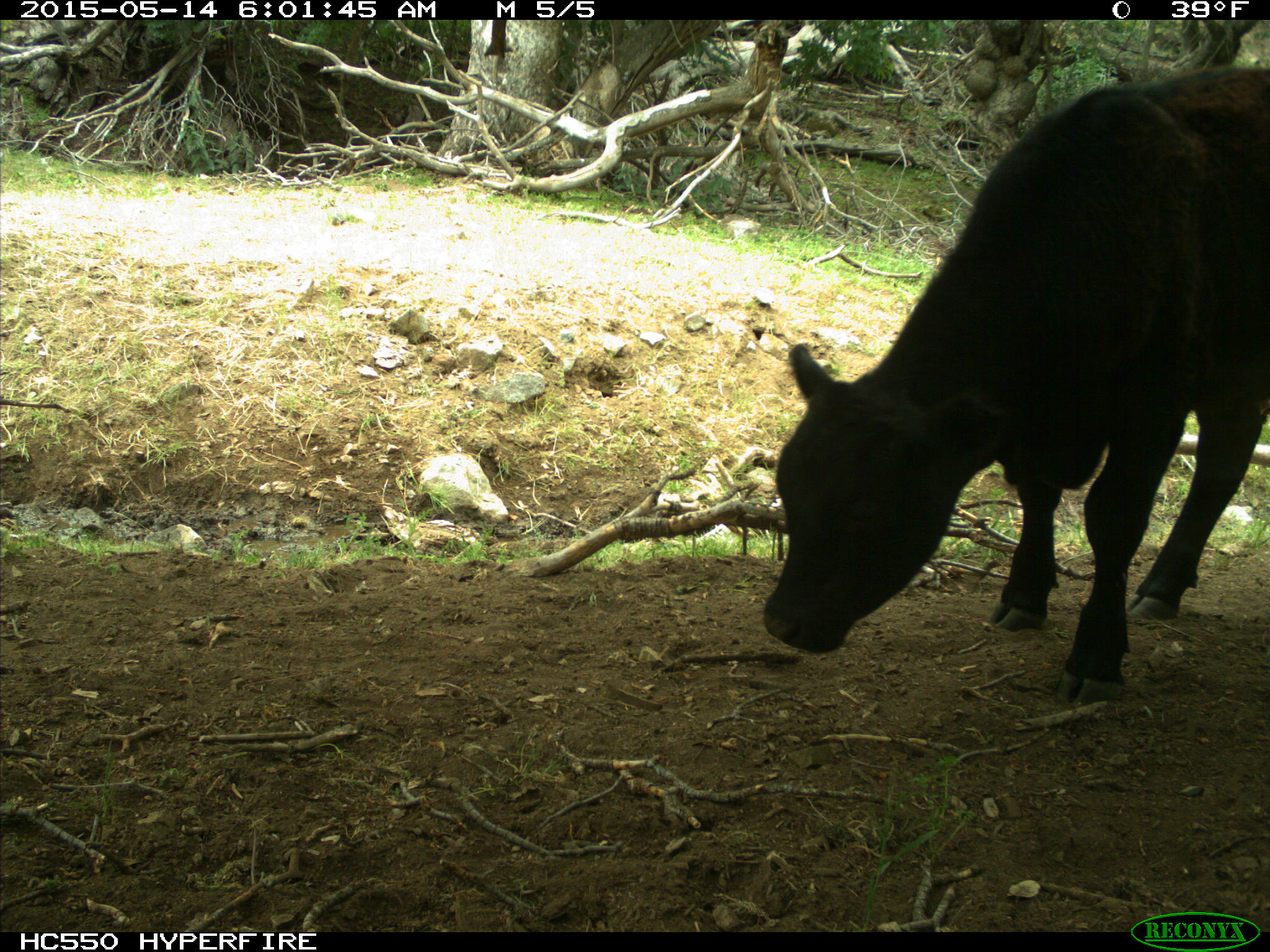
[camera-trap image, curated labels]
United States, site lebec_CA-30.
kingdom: Animalia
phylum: Chordata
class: Mammalia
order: Artiodactyla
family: Bovidae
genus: Bos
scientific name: Bos taurus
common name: domestic cow